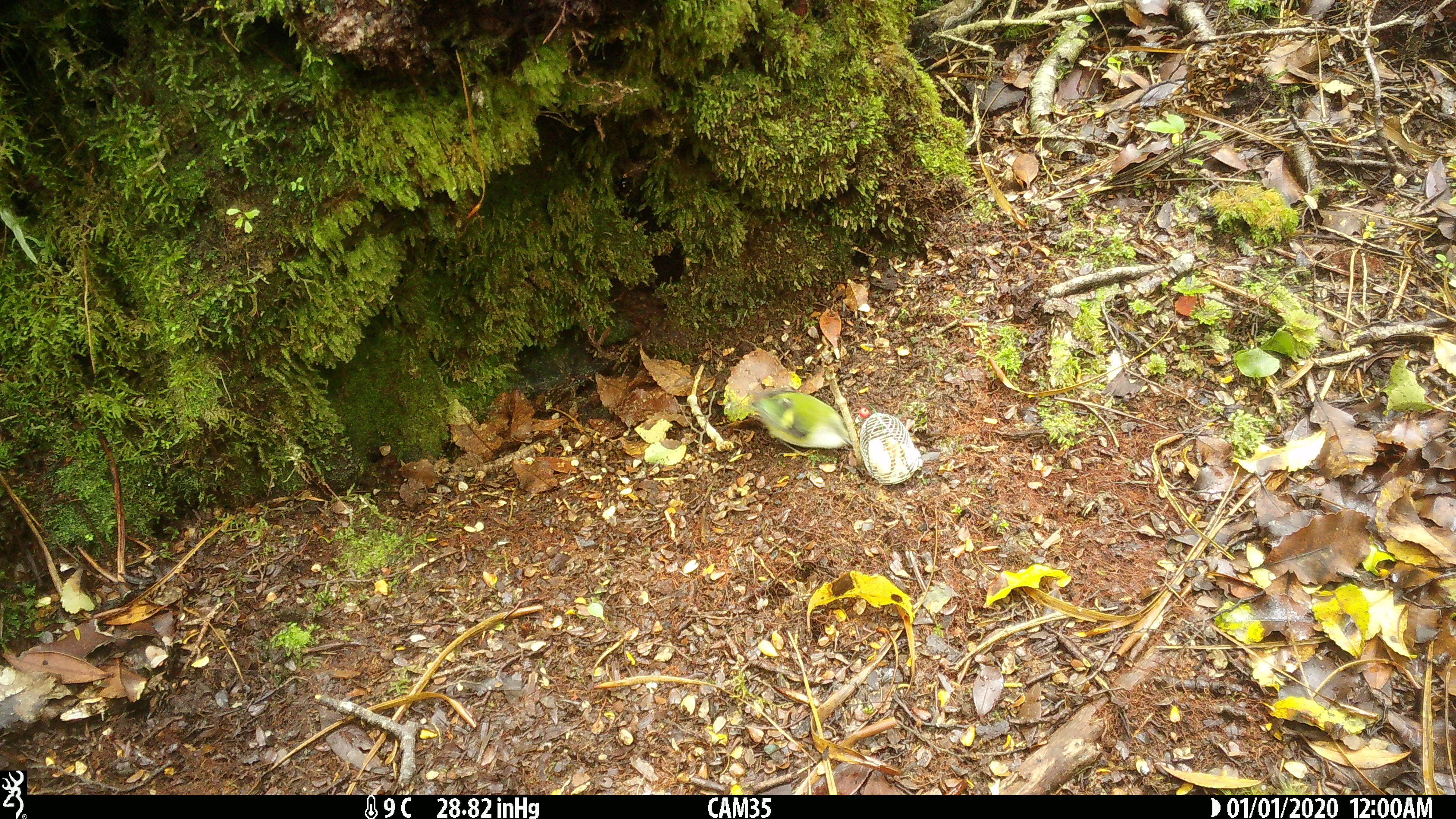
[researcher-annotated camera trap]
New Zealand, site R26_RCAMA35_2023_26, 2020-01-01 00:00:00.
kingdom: Animalia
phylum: Chordata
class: Aves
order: Passeriformes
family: Acanthisittidae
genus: Acanthisitta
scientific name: Acanthisitta chloris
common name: rifleman